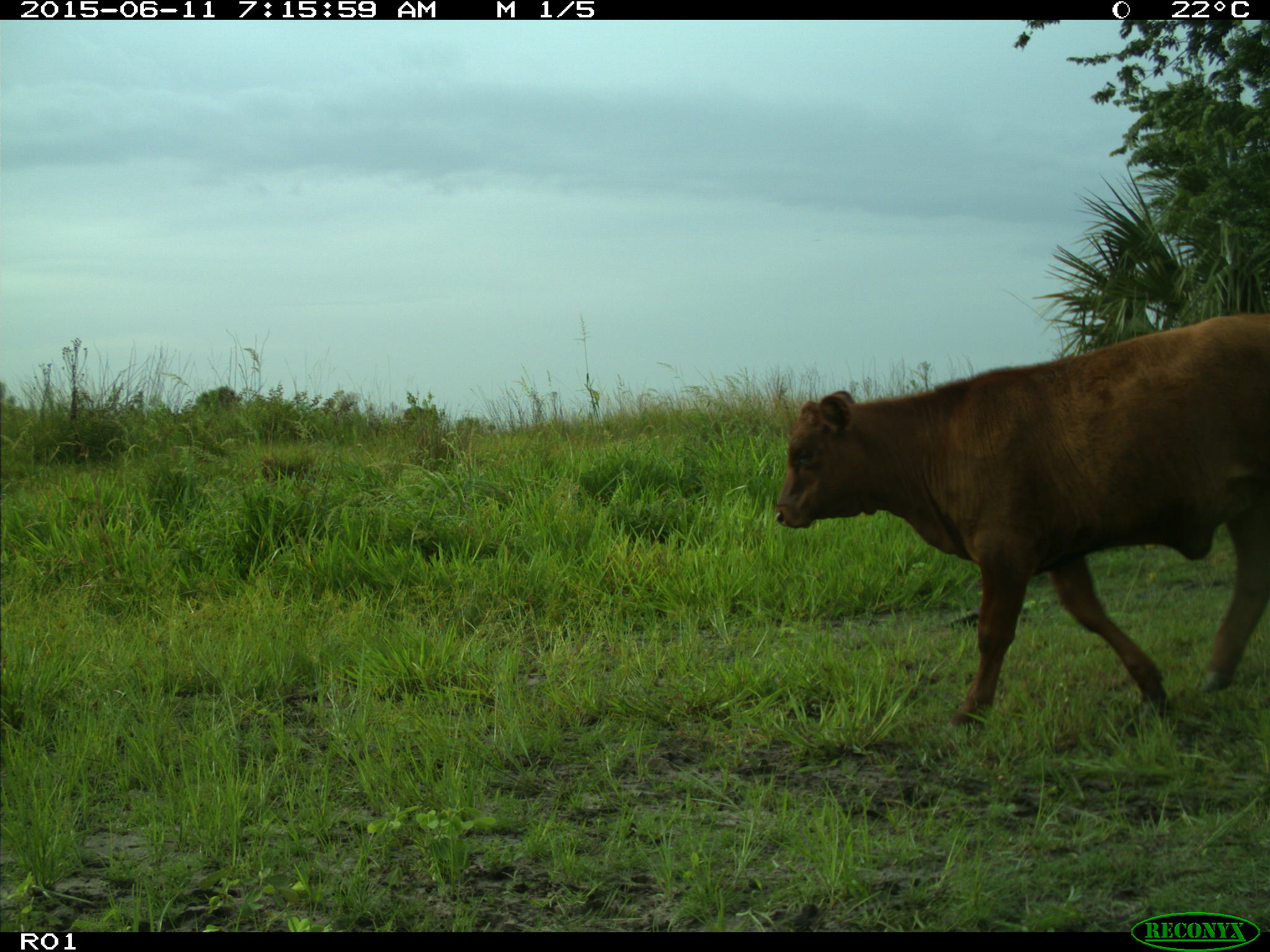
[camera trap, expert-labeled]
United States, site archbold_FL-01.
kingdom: Animalia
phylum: Chordata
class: Mammalia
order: Artiodactyla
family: Bovidae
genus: Bos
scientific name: Bos taurus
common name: domestic cow